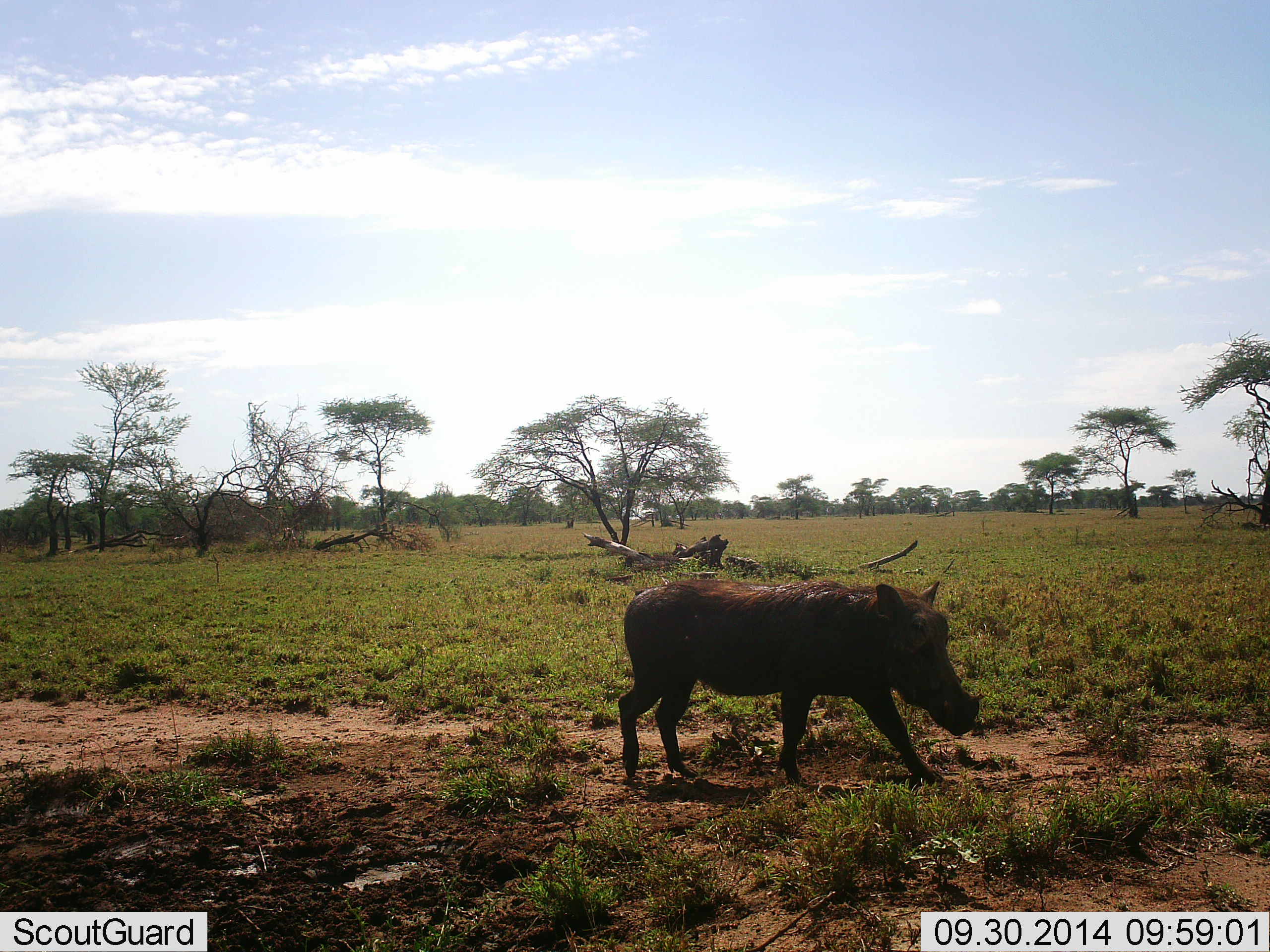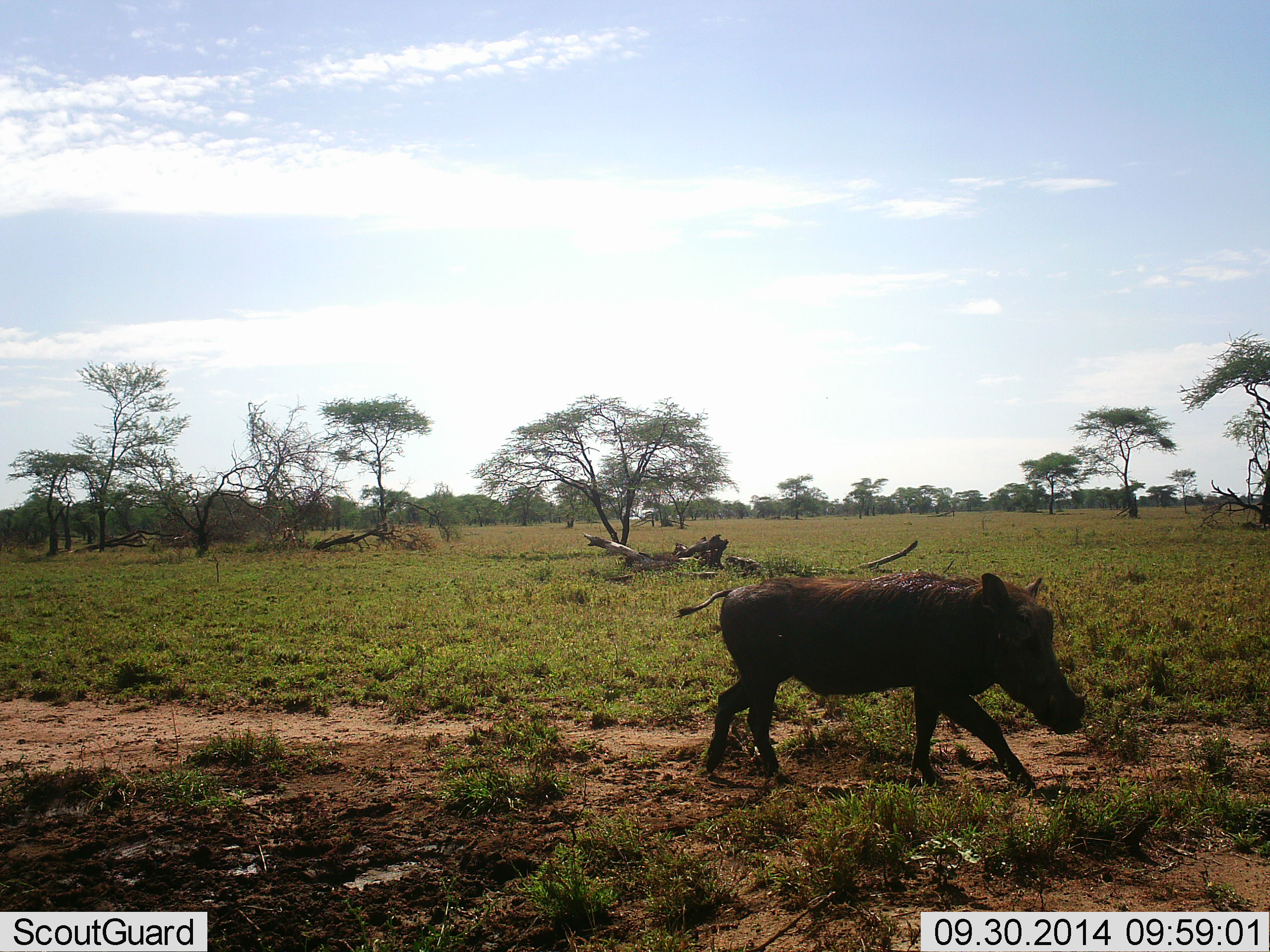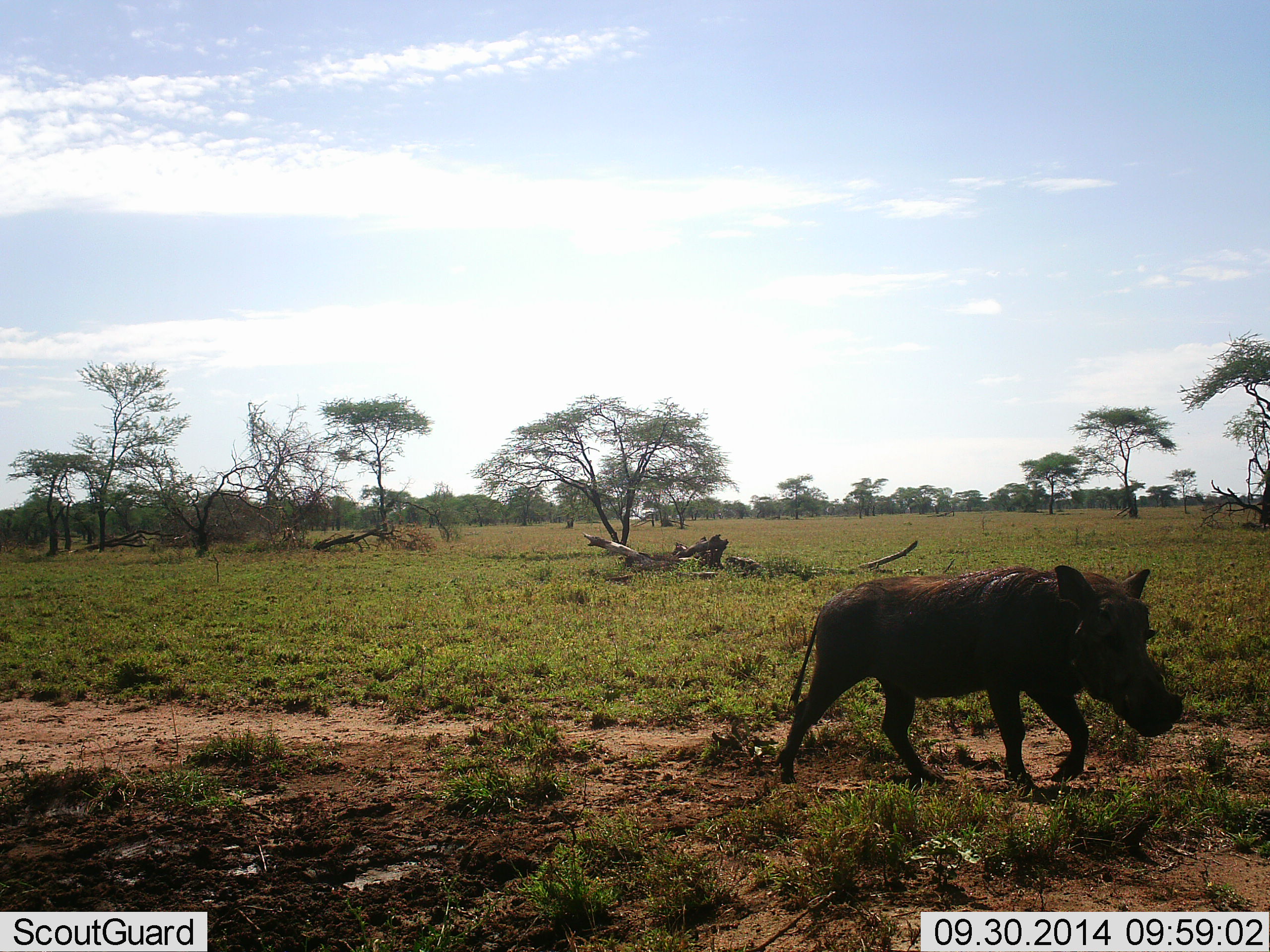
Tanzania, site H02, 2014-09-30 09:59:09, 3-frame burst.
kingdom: Animalia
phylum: Chordata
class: Mammalia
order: Artiodactyla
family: Suidae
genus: Phacochoerus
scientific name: Phacochoerus africanus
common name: warthog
Warthog (Phacochoerus africanus), count 1. Behavior (volunteer vote fractions): standing 20%, resting 0%, moving 100%, interacting 0%. Young present (vote fraction): 0%. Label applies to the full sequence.